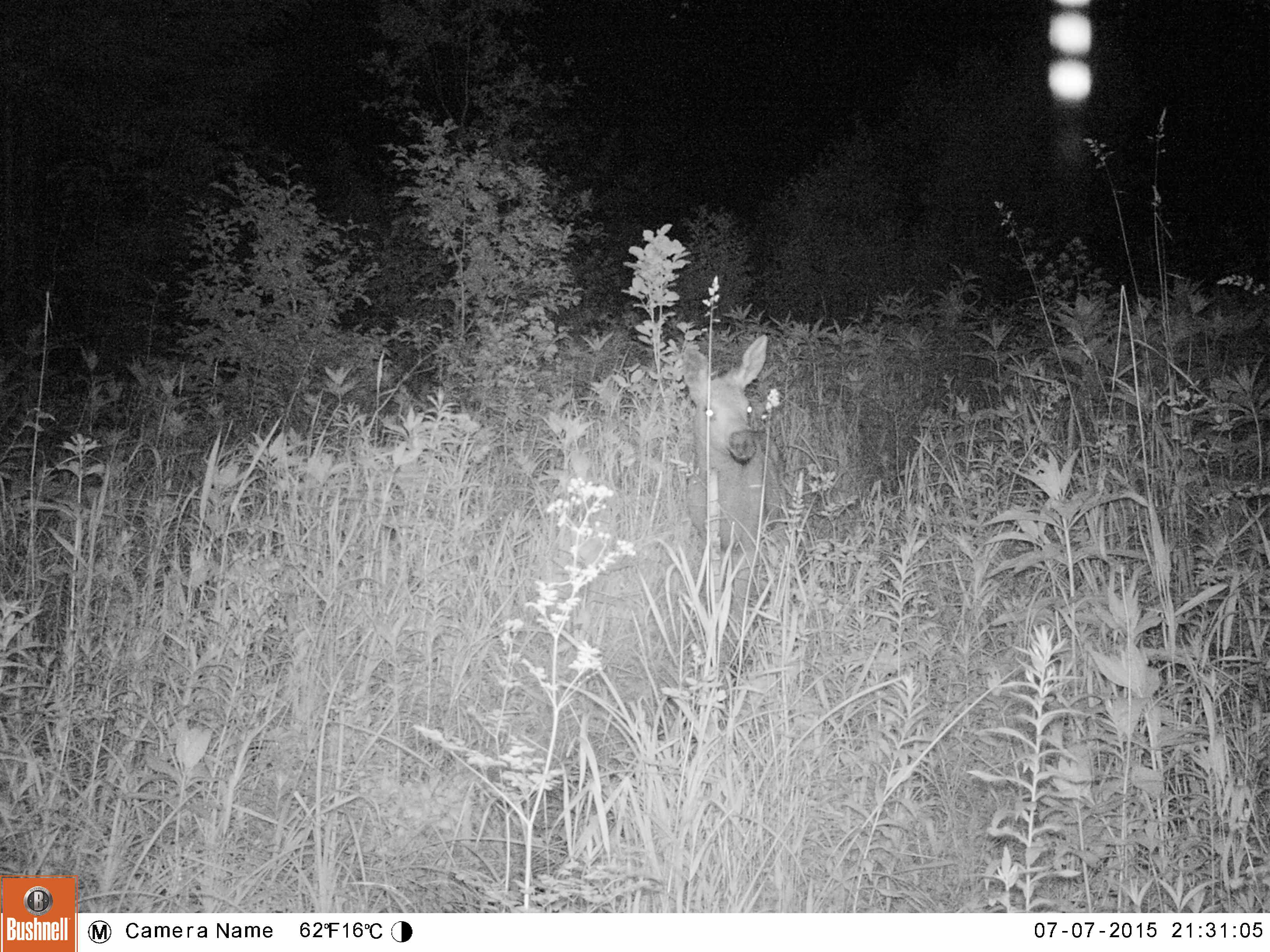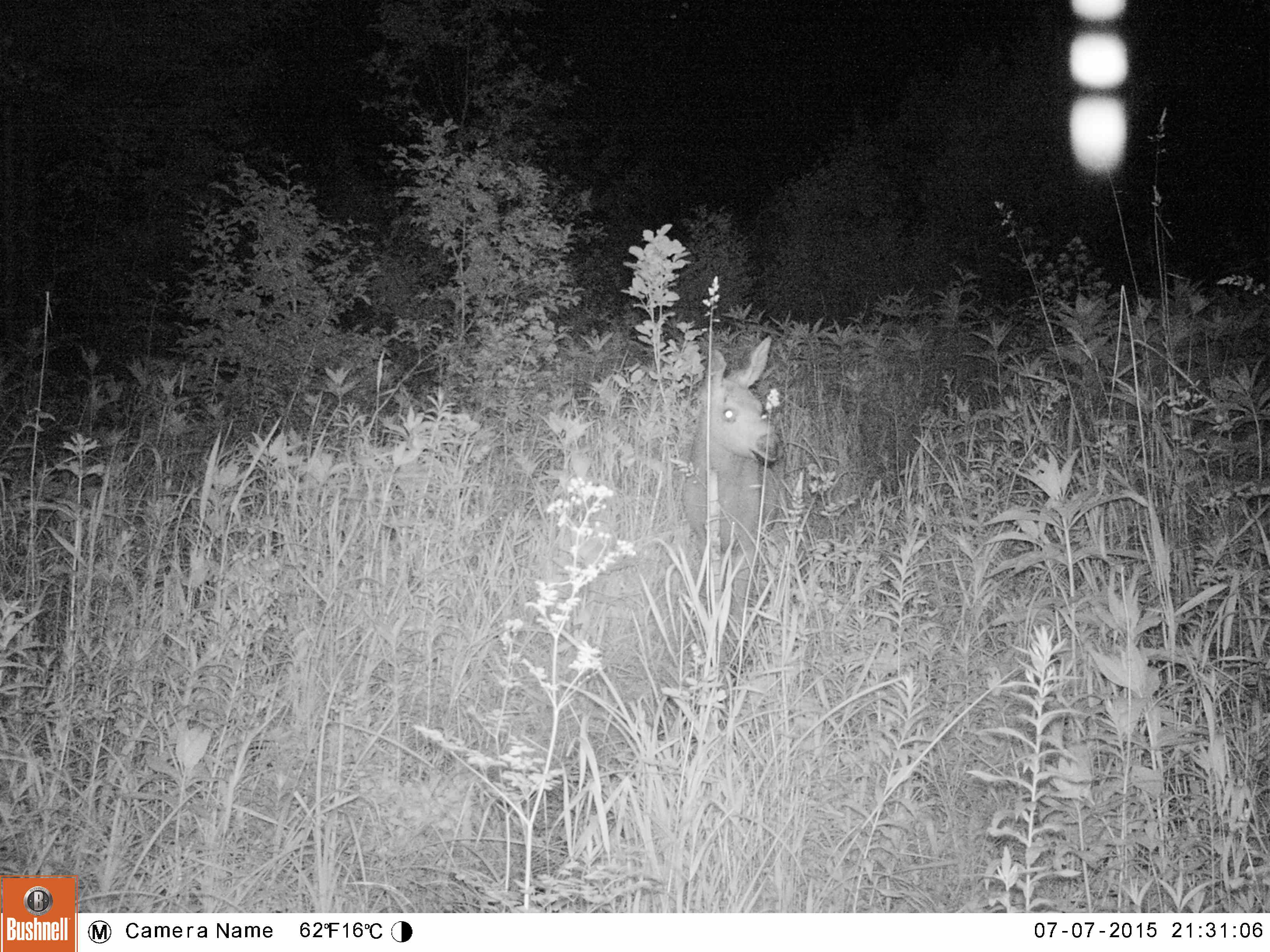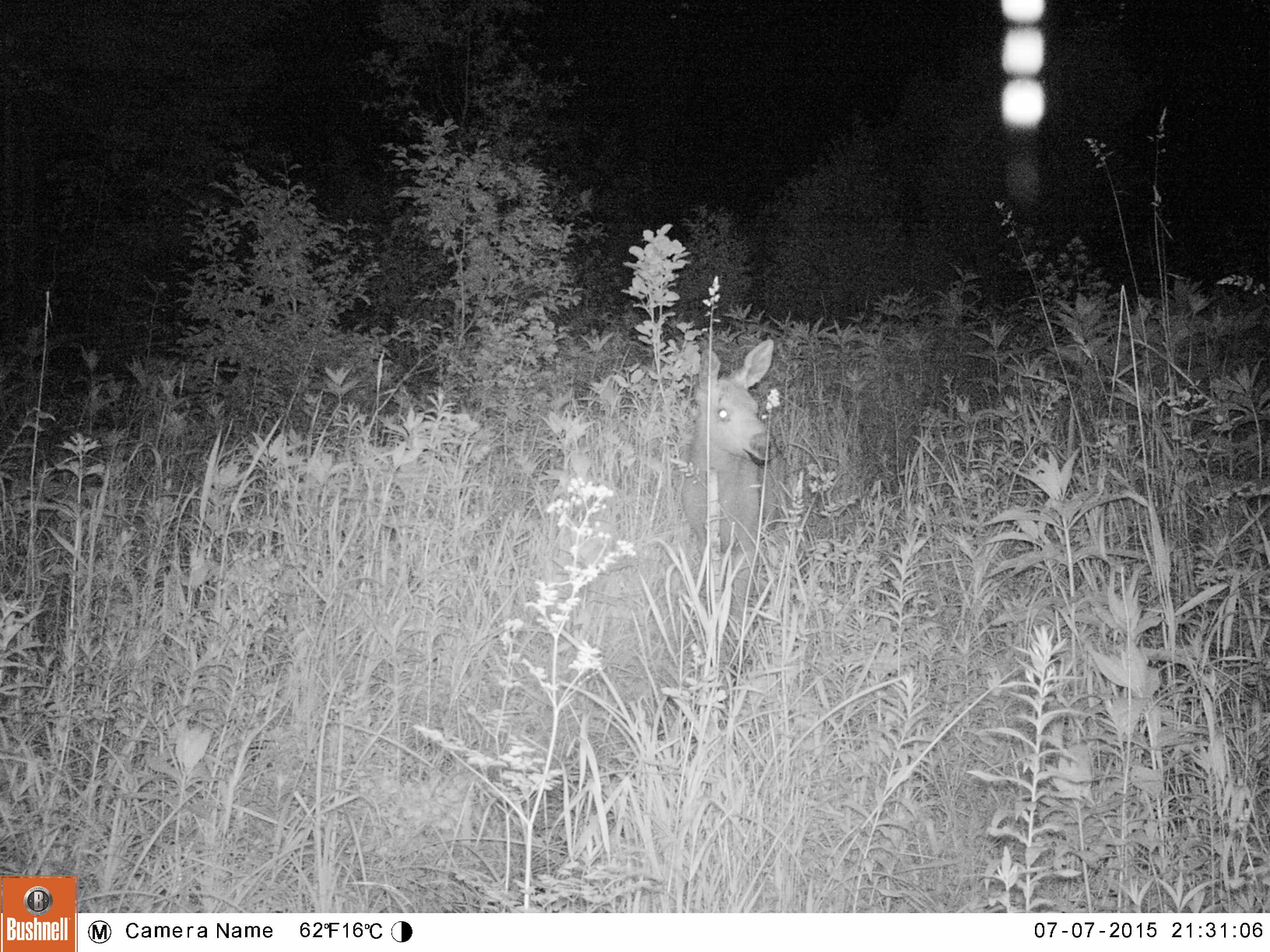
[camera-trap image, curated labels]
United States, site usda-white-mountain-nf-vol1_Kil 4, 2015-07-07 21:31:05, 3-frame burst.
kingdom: Animalia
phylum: Chordata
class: Mammalia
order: Artiodactyla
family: Cervidae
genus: Alces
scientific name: Alces alces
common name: moose